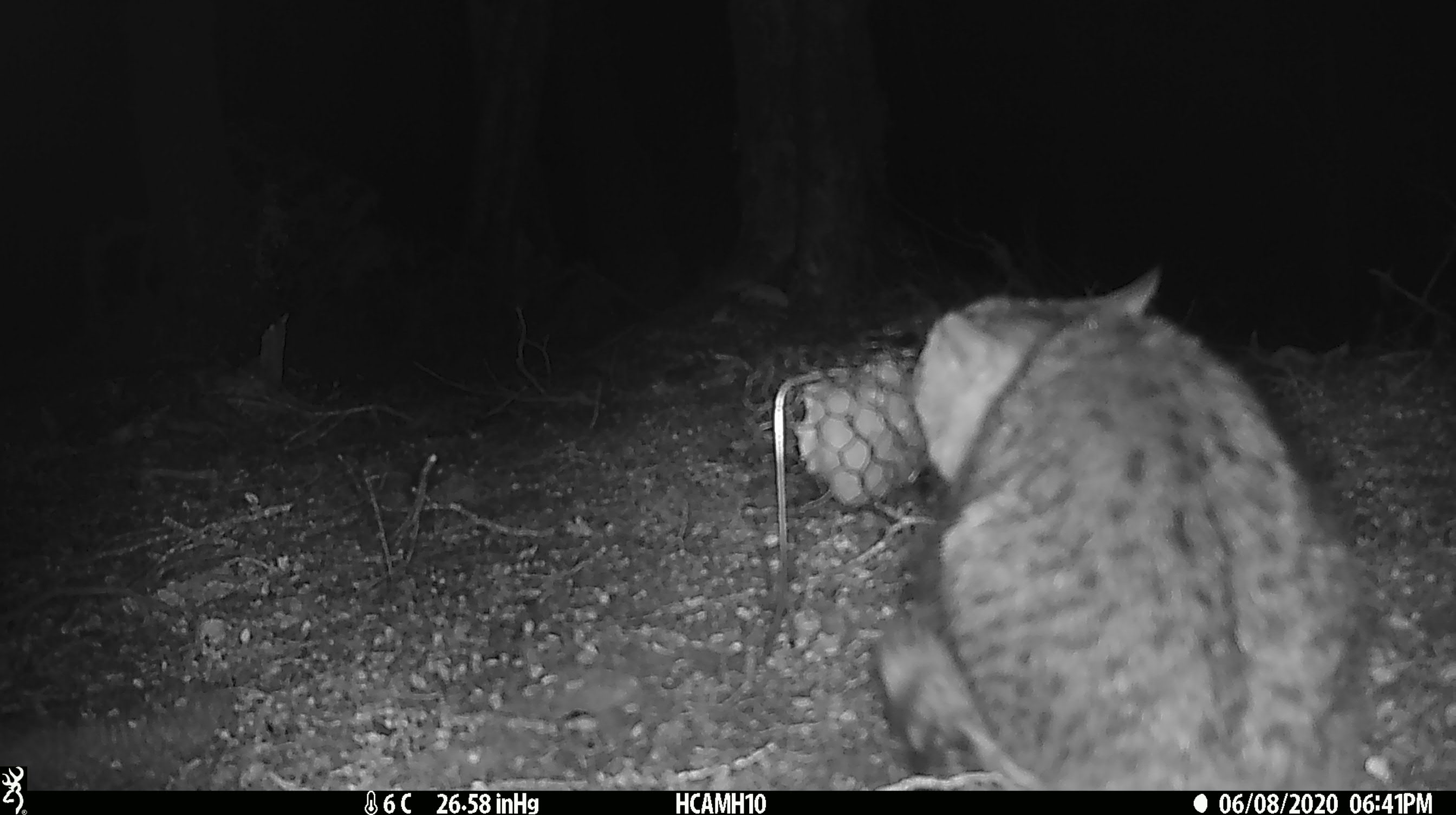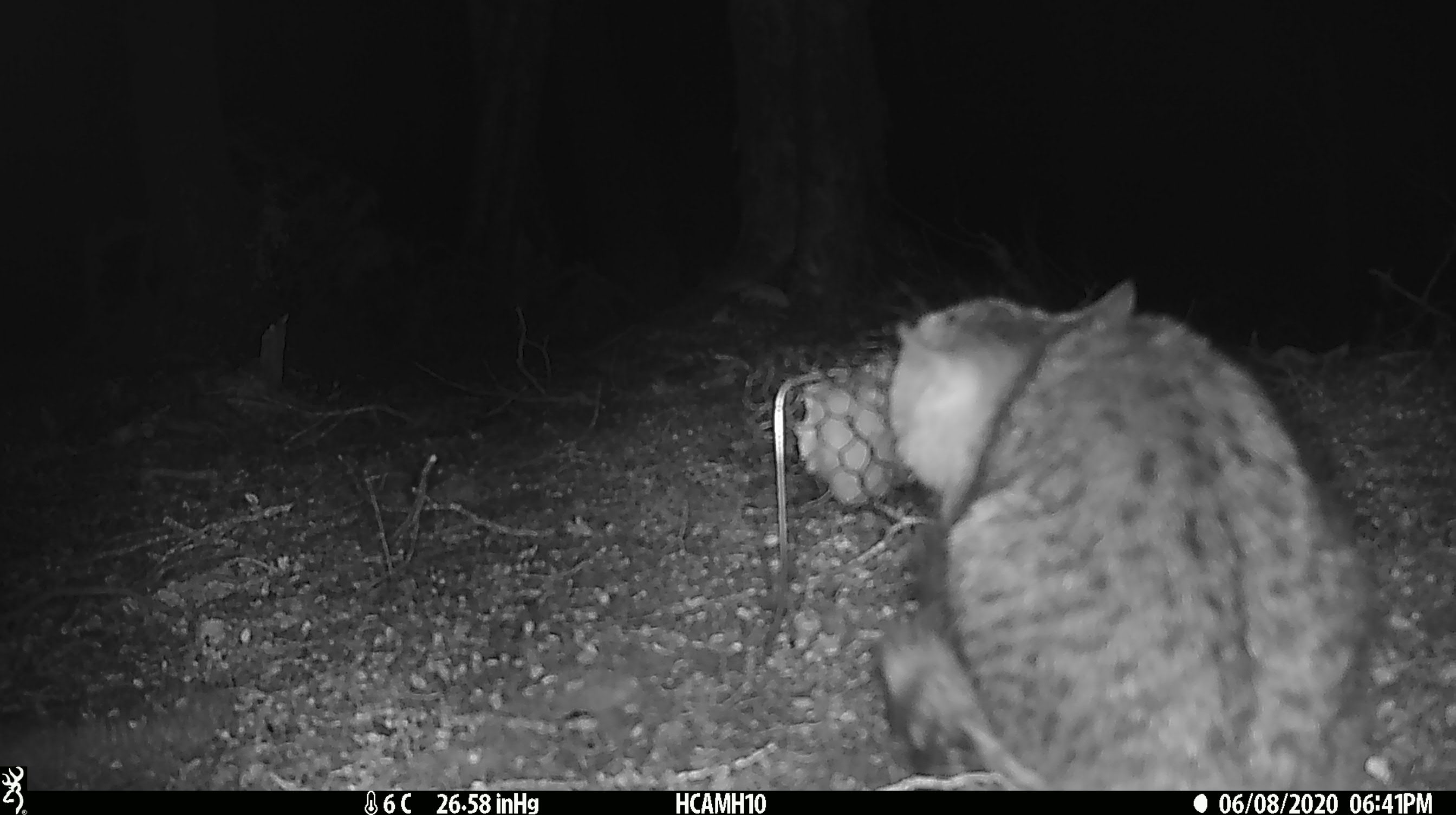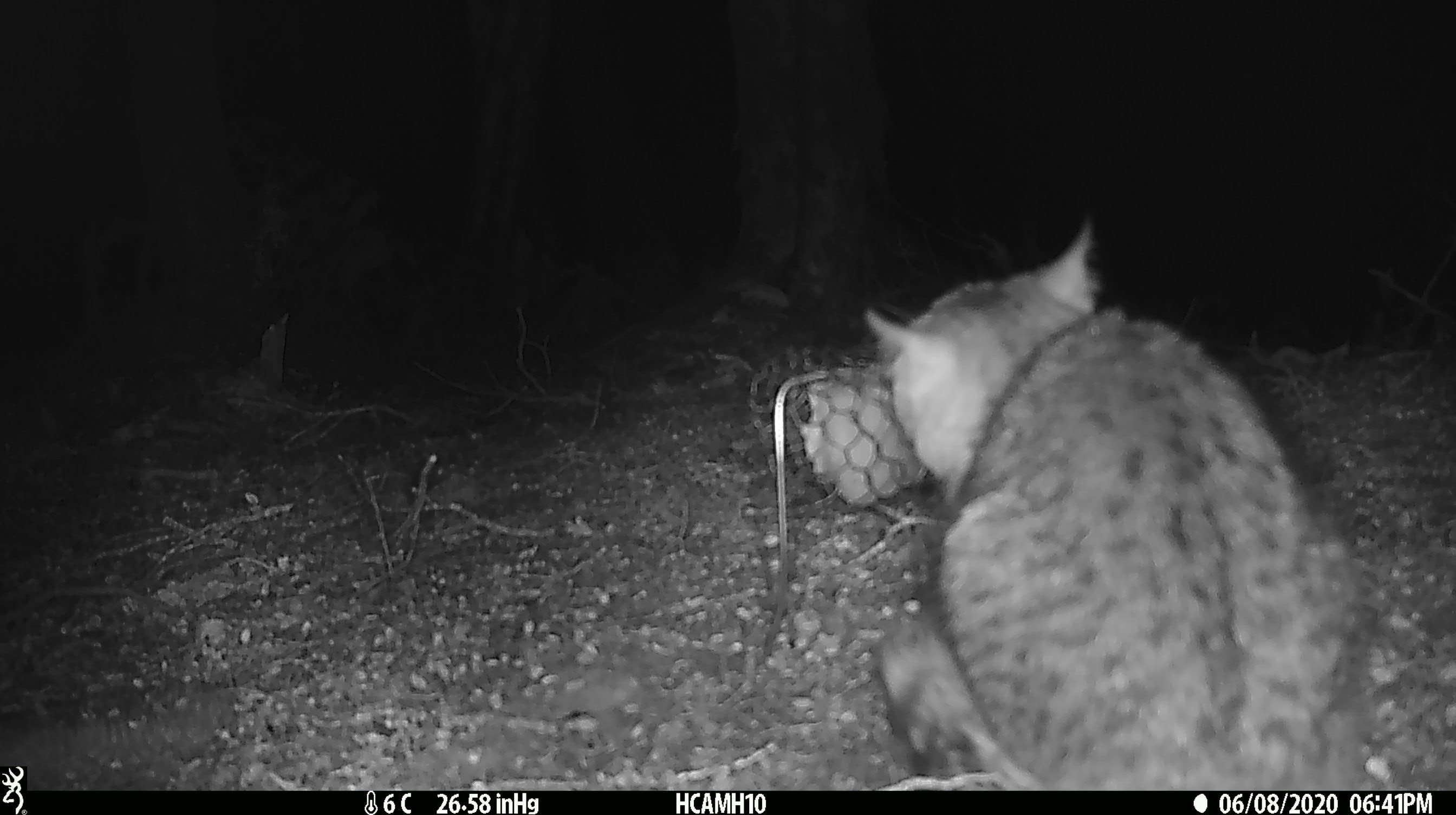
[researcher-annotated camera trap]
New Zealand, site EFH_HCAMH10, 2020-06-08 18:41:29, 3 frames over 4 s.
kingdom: Animalia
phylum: Chordata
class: Mammalia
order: Carnivora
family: Felidae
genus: Felis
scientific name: Felis catus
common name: domestic cat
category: cat